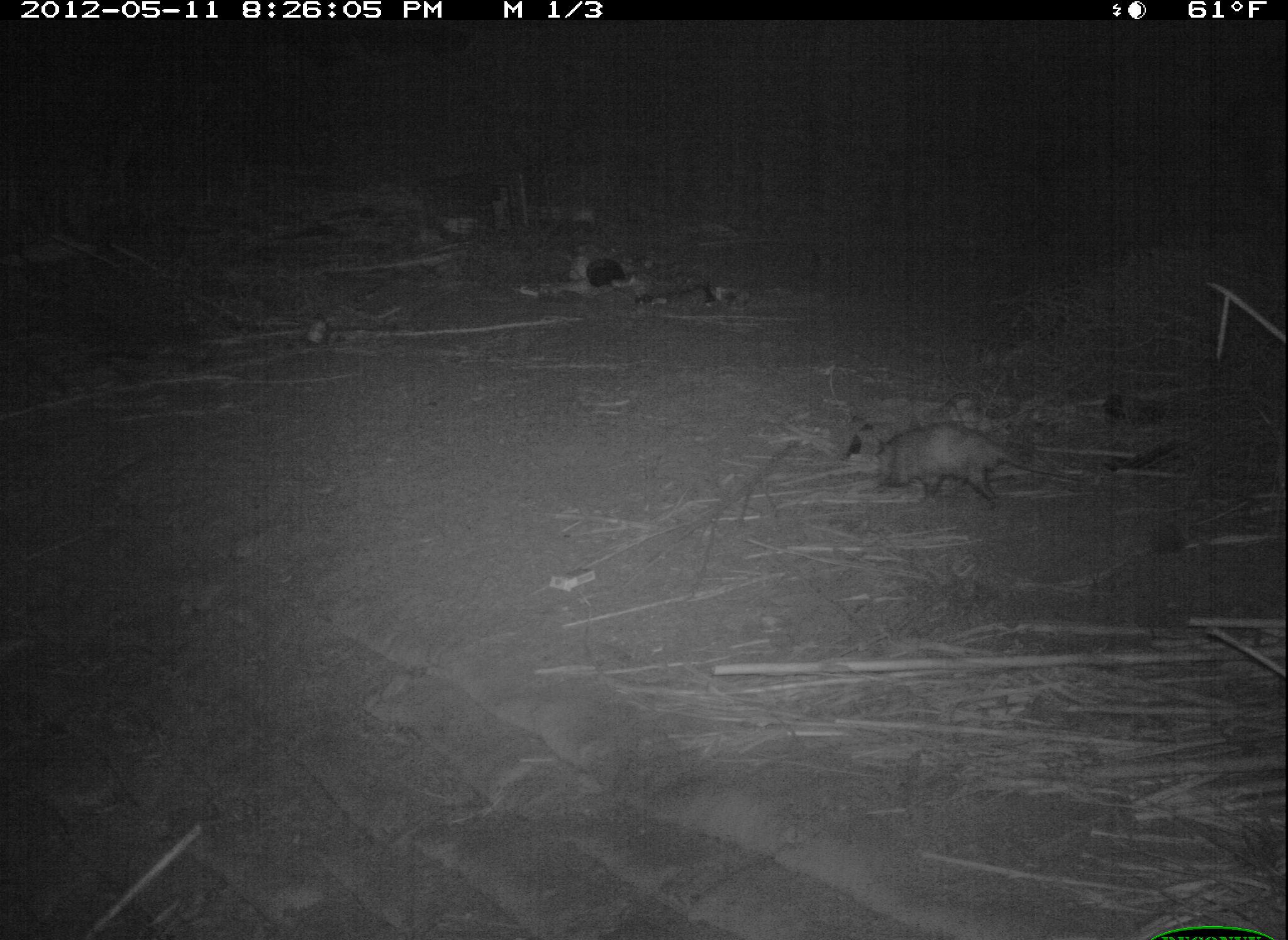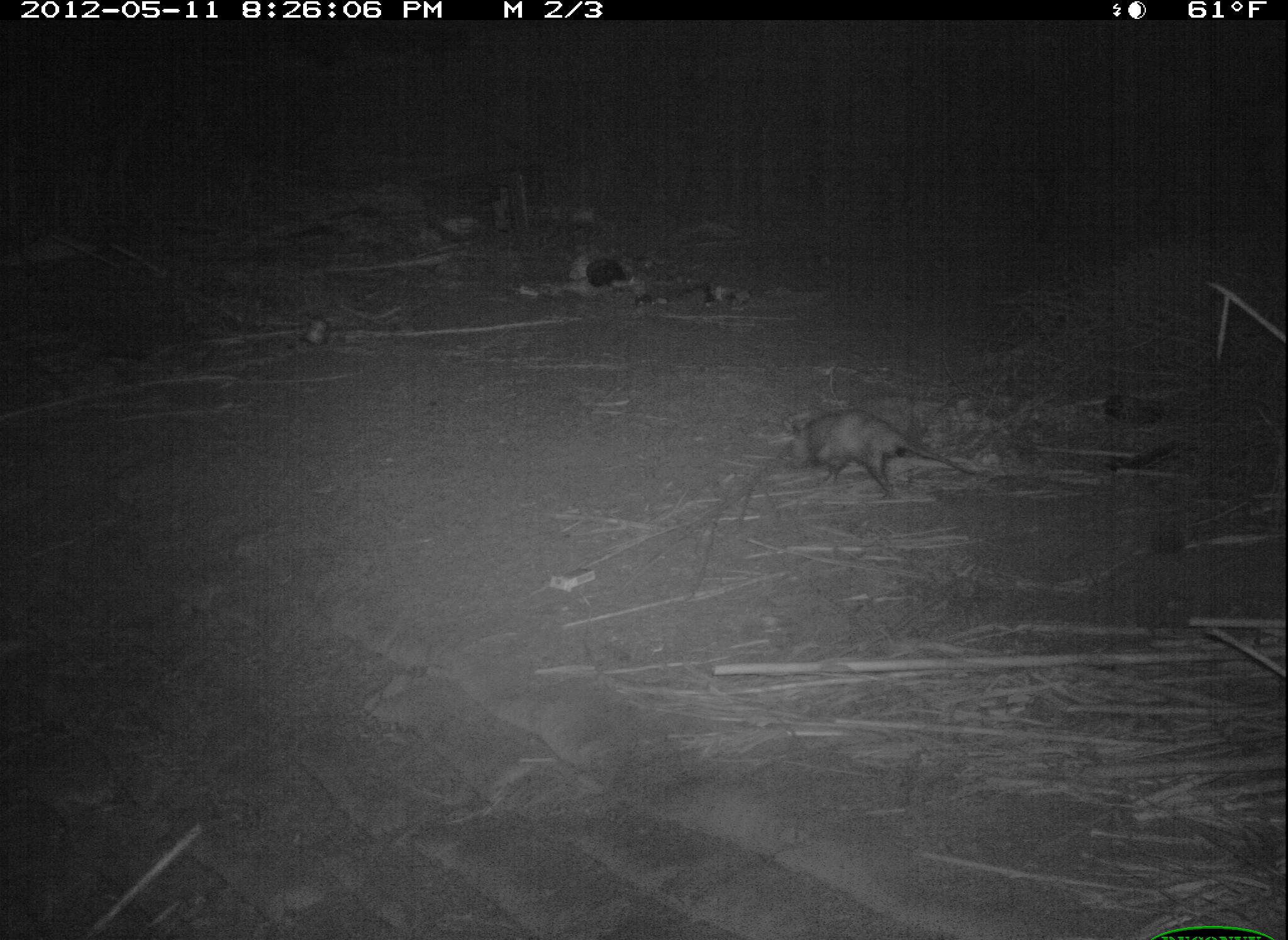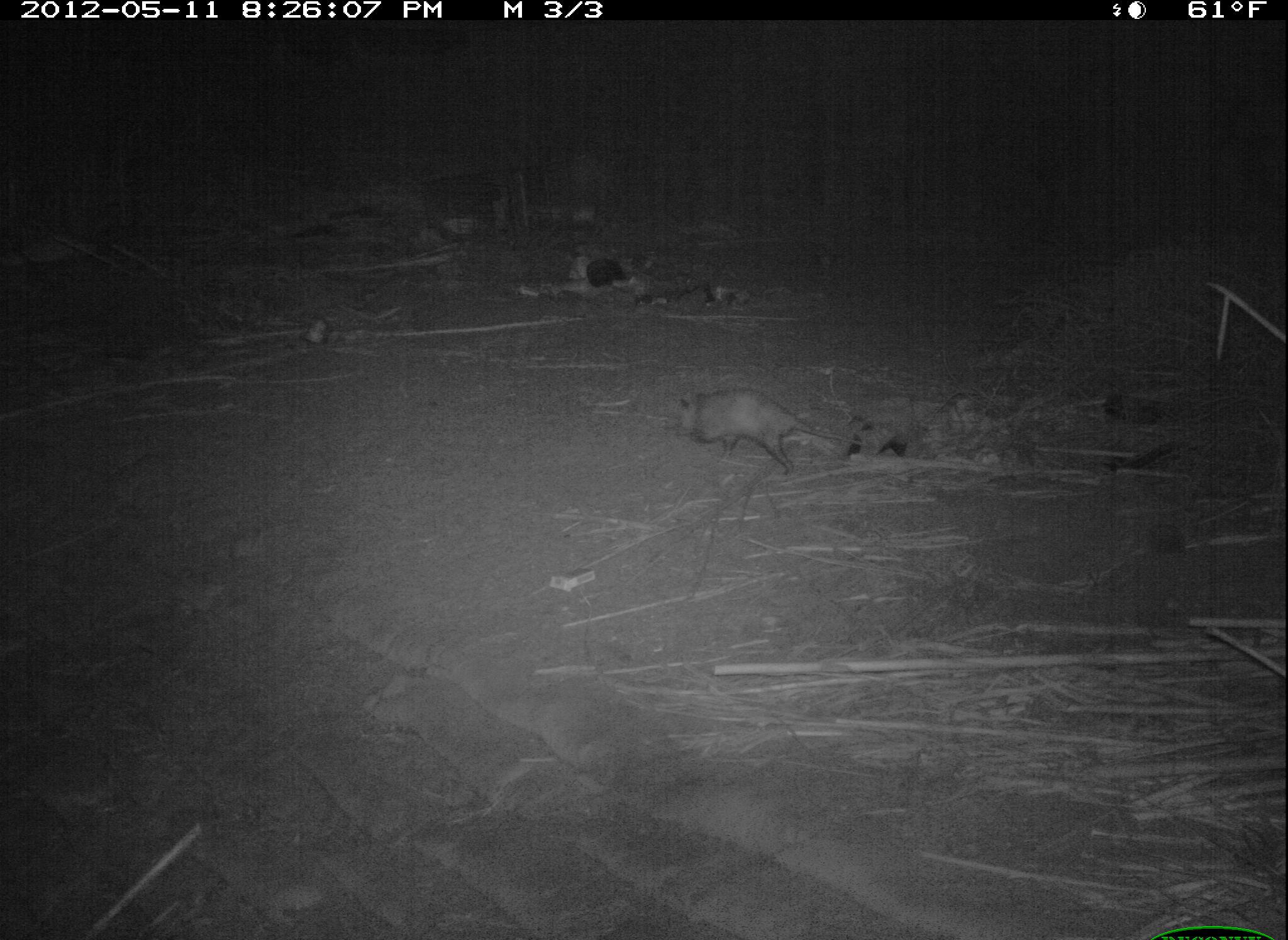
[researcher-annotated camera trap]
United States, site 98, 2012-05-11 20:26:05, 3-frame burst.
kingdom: Animalia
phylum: Chordata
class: Mammalia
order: Didelphimorphia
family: Didelphidae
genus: Didelphis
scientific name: Didelphis virginiana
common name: virginia opossum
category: opossum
Opossum (virginia opossum) (Didelphis virginiana).